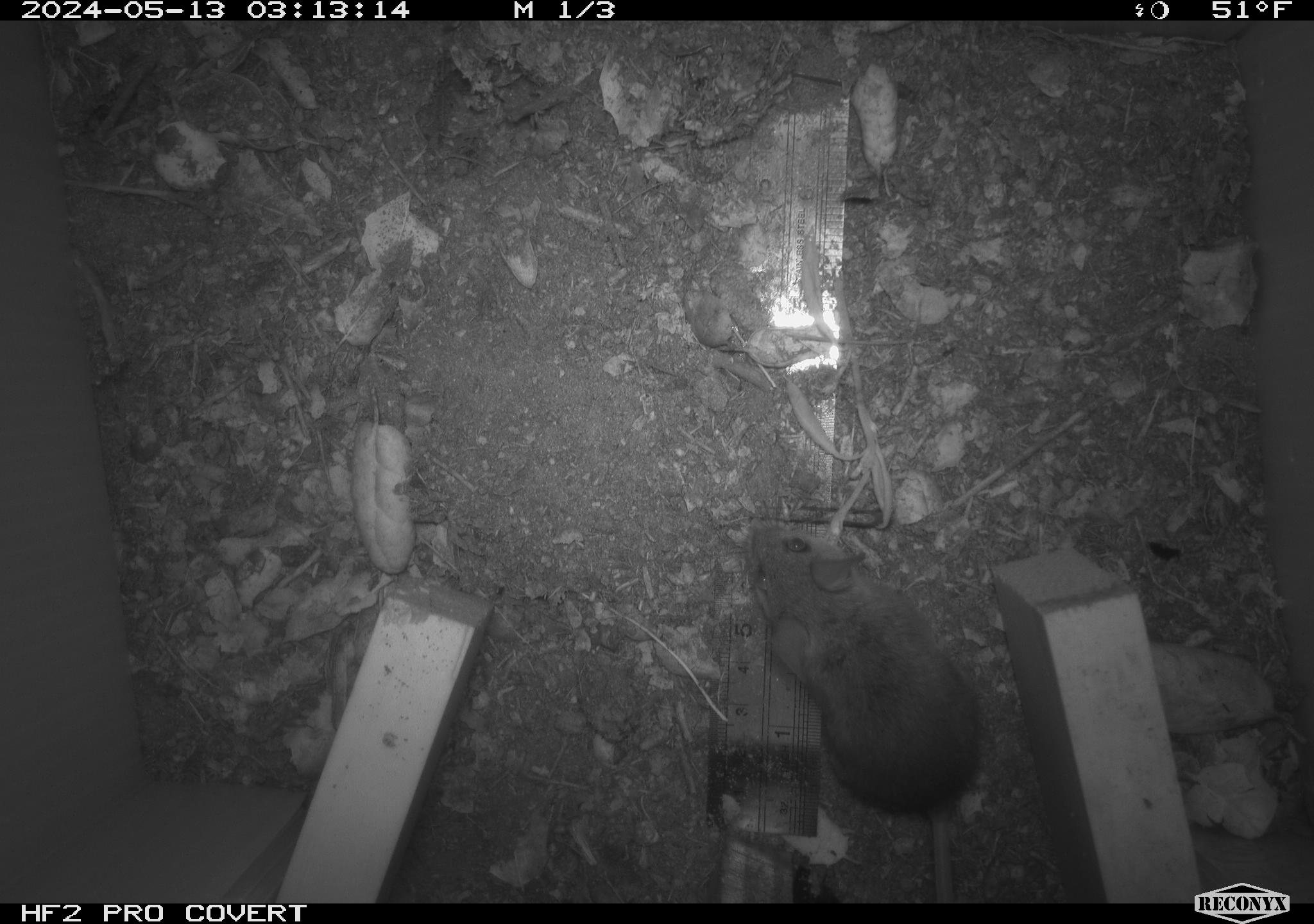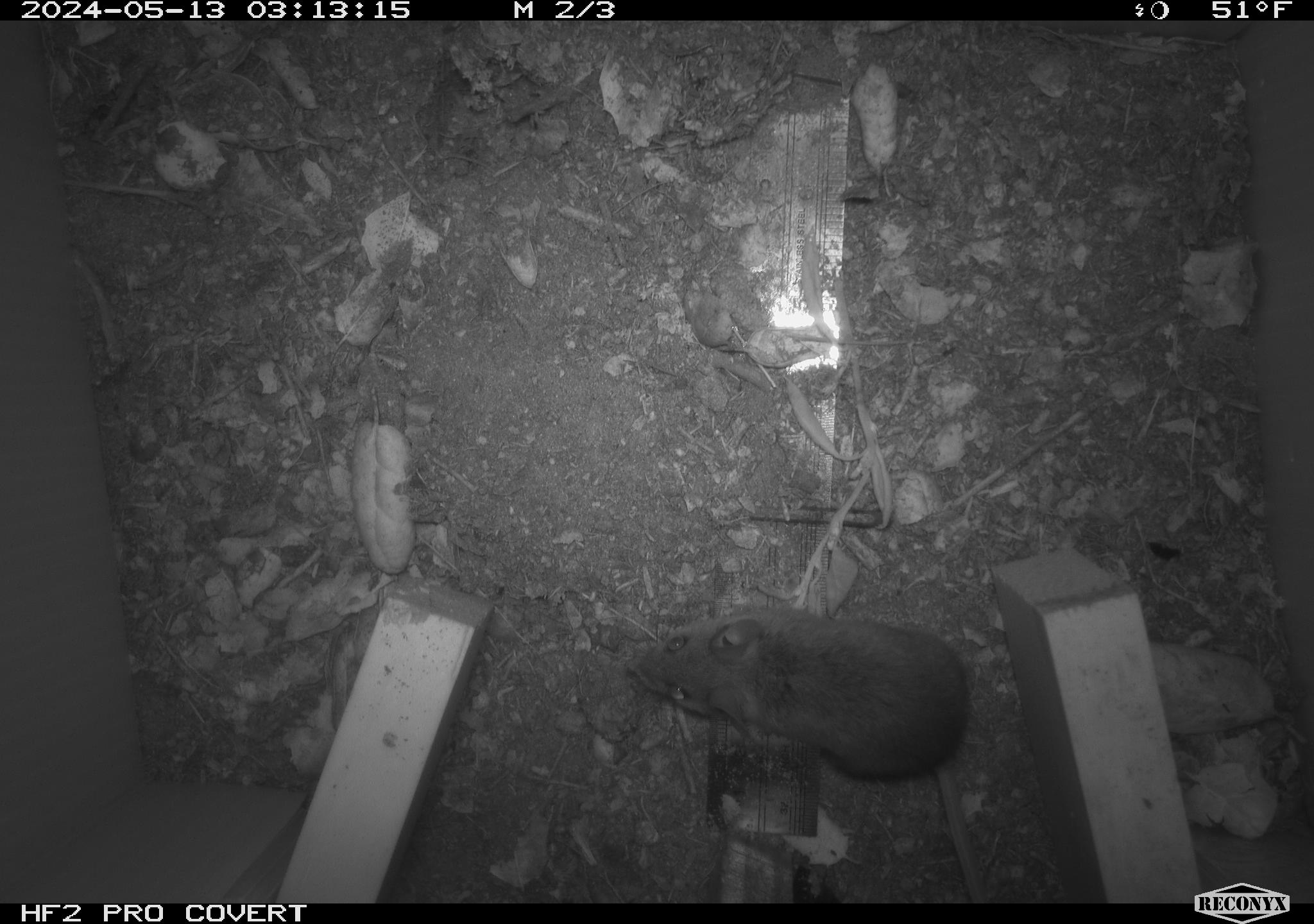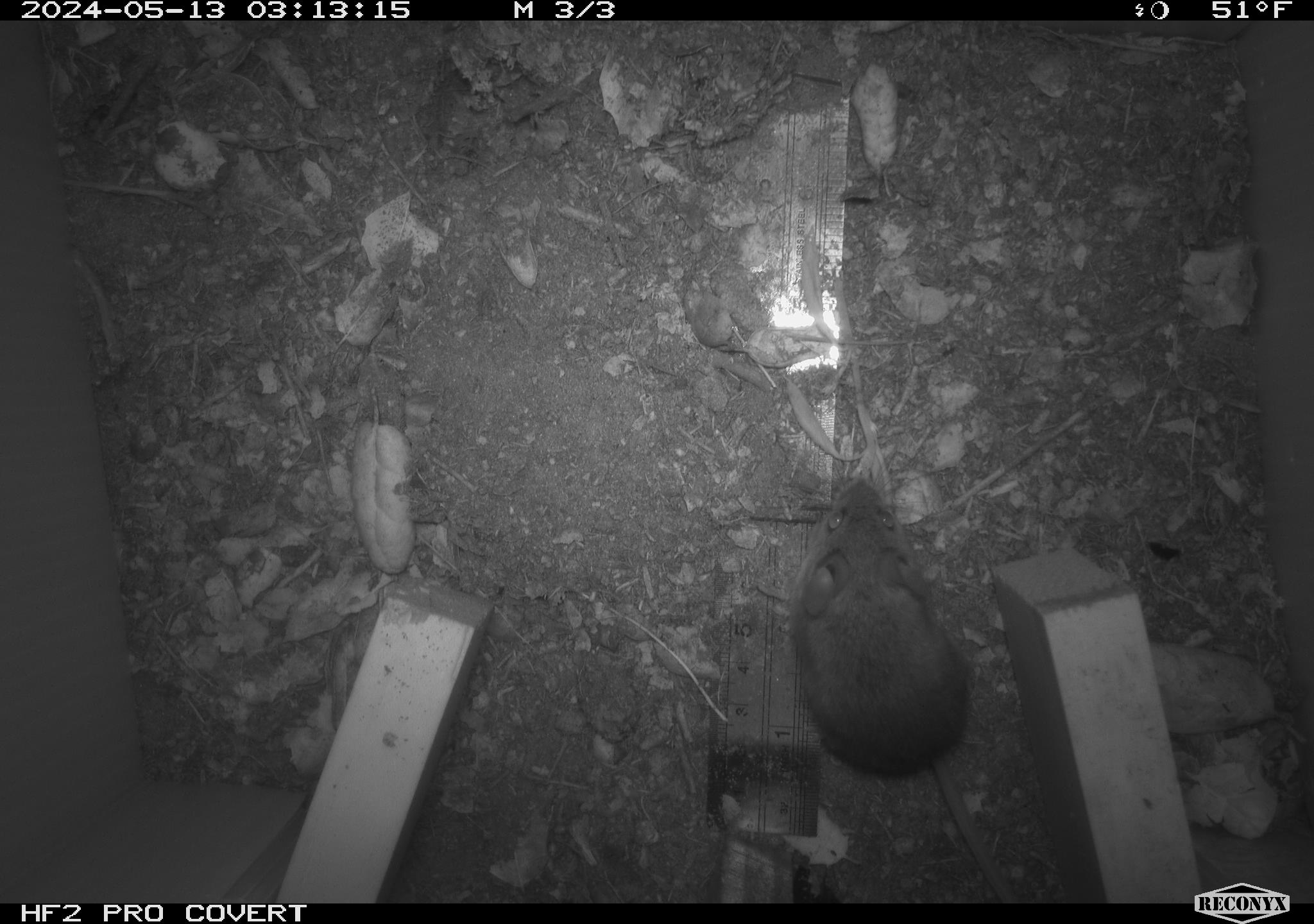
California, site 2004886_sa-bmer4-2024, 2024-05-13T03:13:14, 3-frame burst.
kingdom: Animalia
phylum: Chordata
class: Mammalia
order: Rodentia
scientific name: Rodentia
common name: mouse species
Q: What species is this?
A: Mouse species (Rodentia).